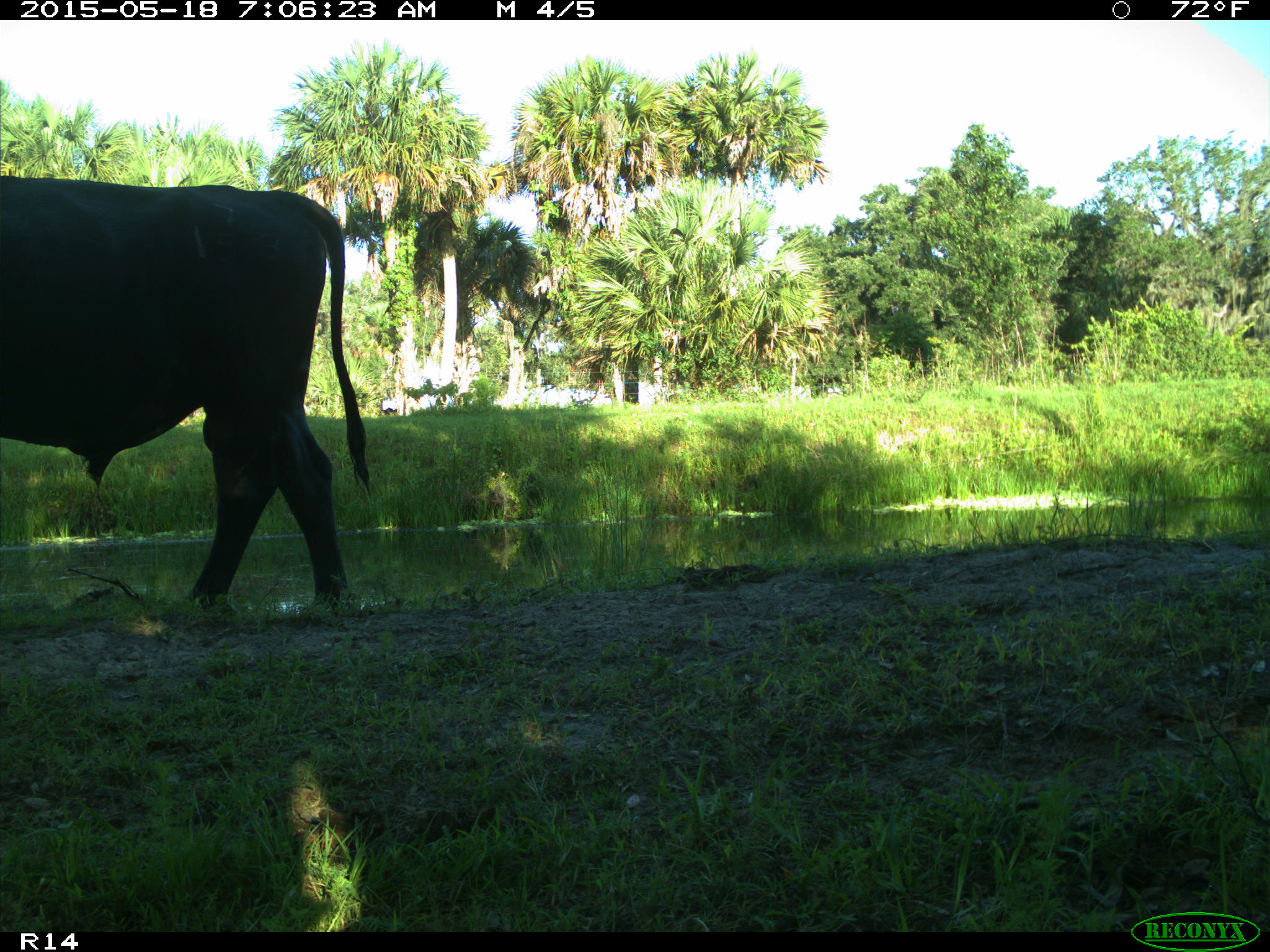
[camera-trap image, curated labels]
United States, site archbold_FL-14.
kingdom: Animalia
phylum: Chordata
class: Mammalia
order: Artiodactyla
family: Bovidae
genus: Bos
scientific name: Bos taurus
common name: domestic cow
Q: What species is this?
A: Bos taurus (domestic cow).